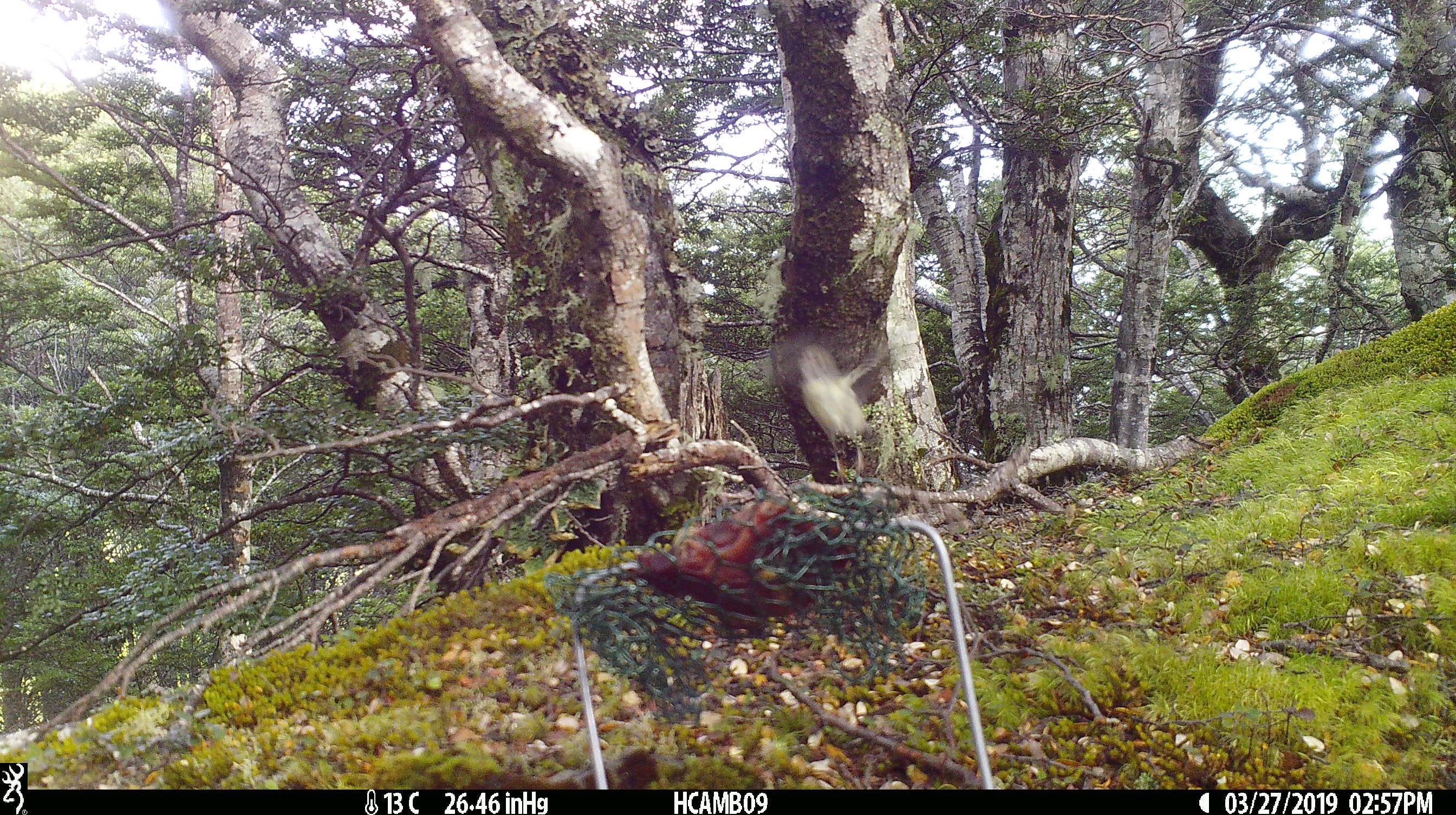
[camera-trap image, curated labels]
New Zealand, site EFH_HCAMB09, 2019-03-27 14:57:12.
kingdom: Animalia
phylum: Chordata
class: Aves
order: Passeriformes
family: Petroicidae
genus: Petroica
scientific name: Petroica macrocephala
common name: tomtit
Tomtit (Petroica macrocephala).